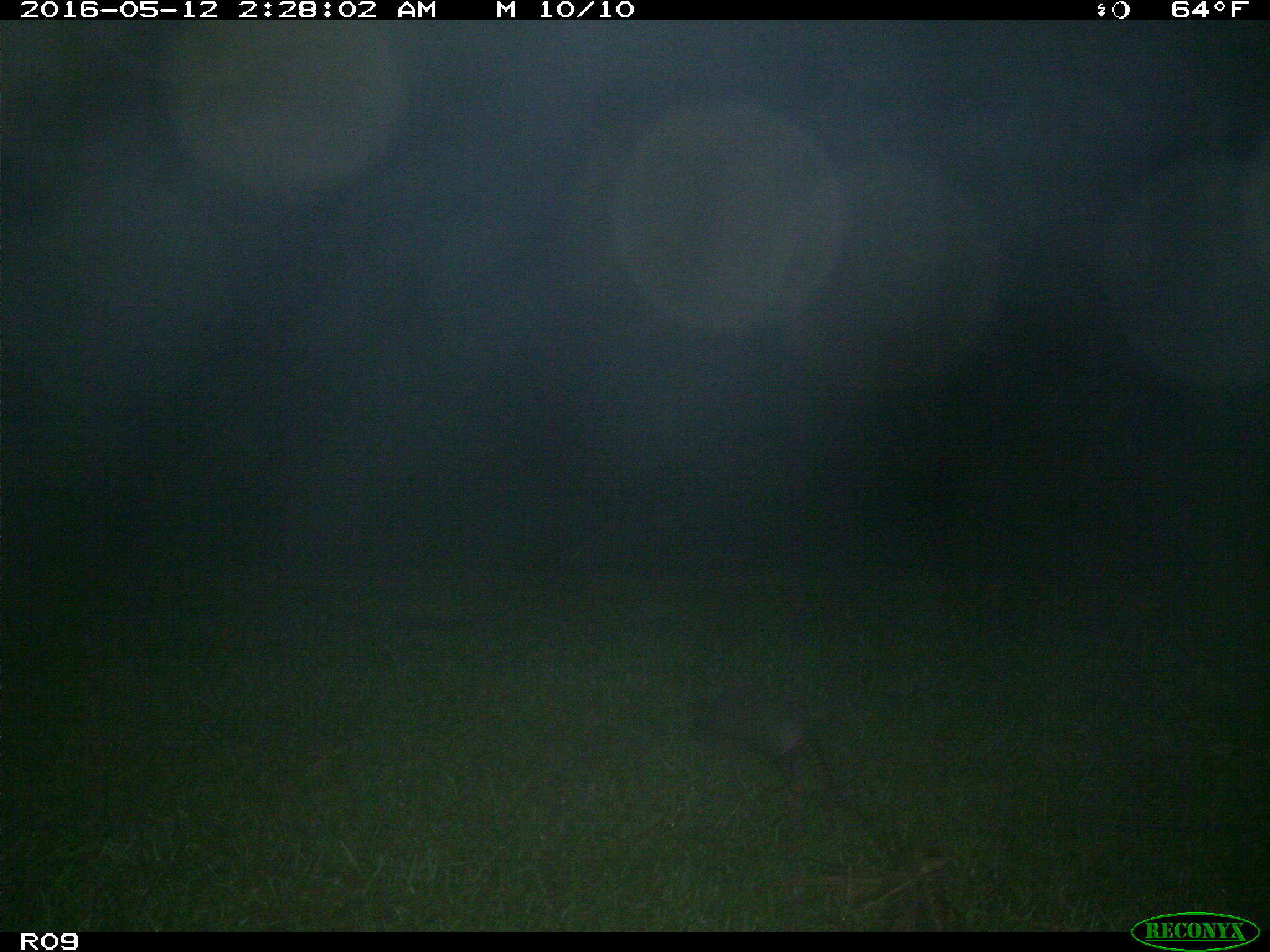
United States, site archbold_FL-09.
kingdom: Animalia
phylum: Chordata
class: Mammalia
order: Cingulata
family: Dasypodidae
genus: Dasypus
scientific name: Dasypus novemcinctus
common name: nine-banded armadillo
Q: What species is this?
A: Dasypus novemcinctus (nine-banded armadillo).